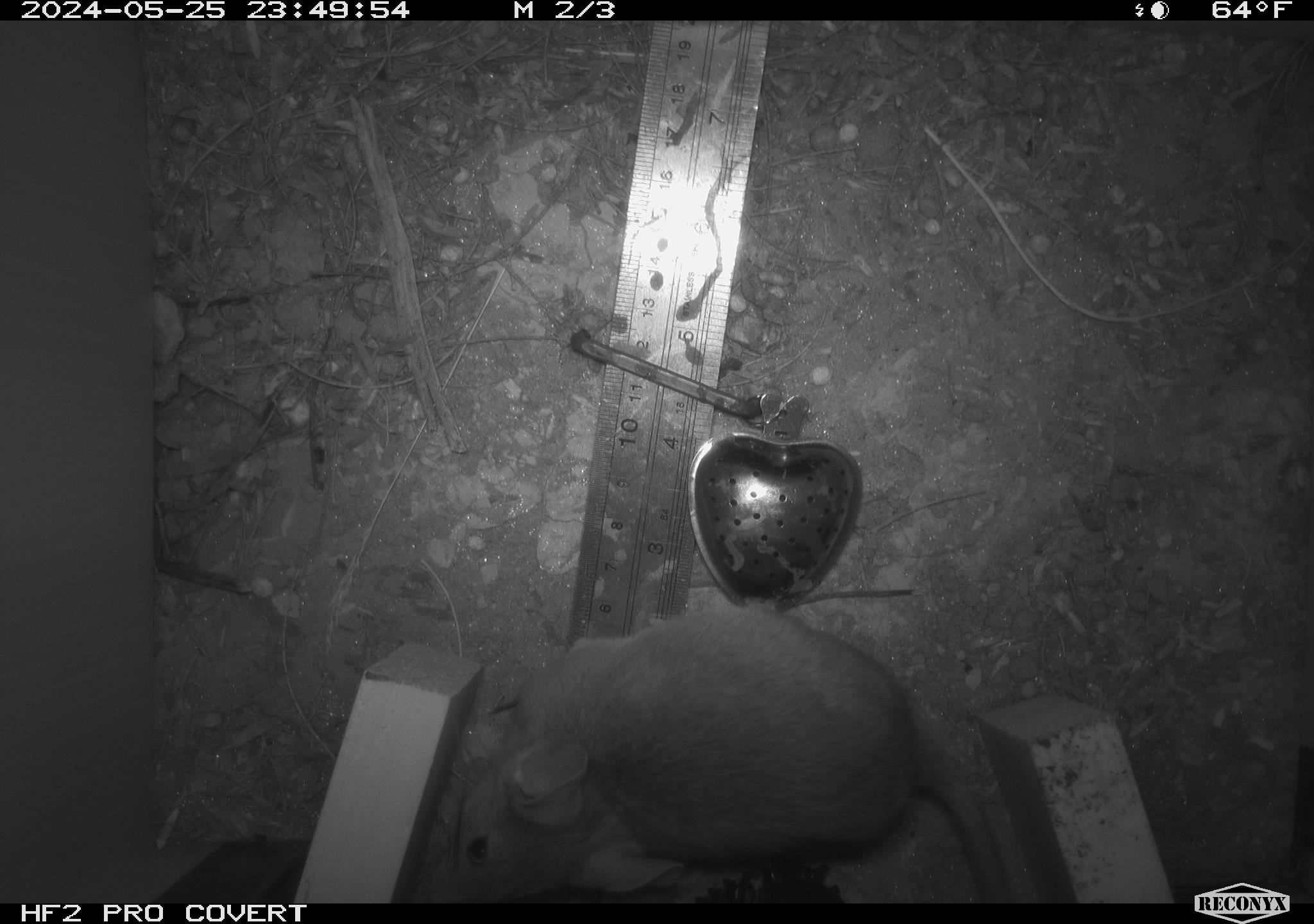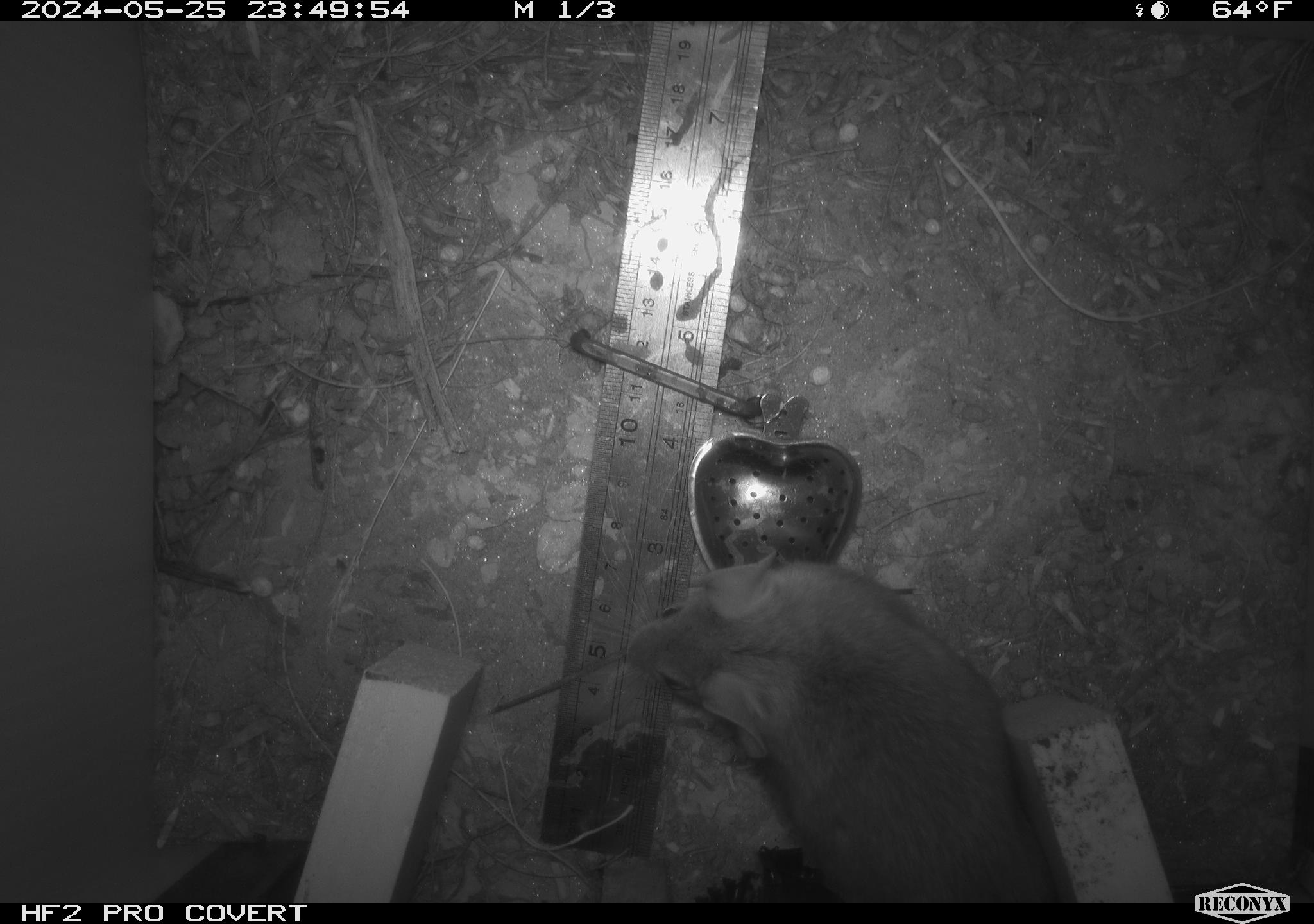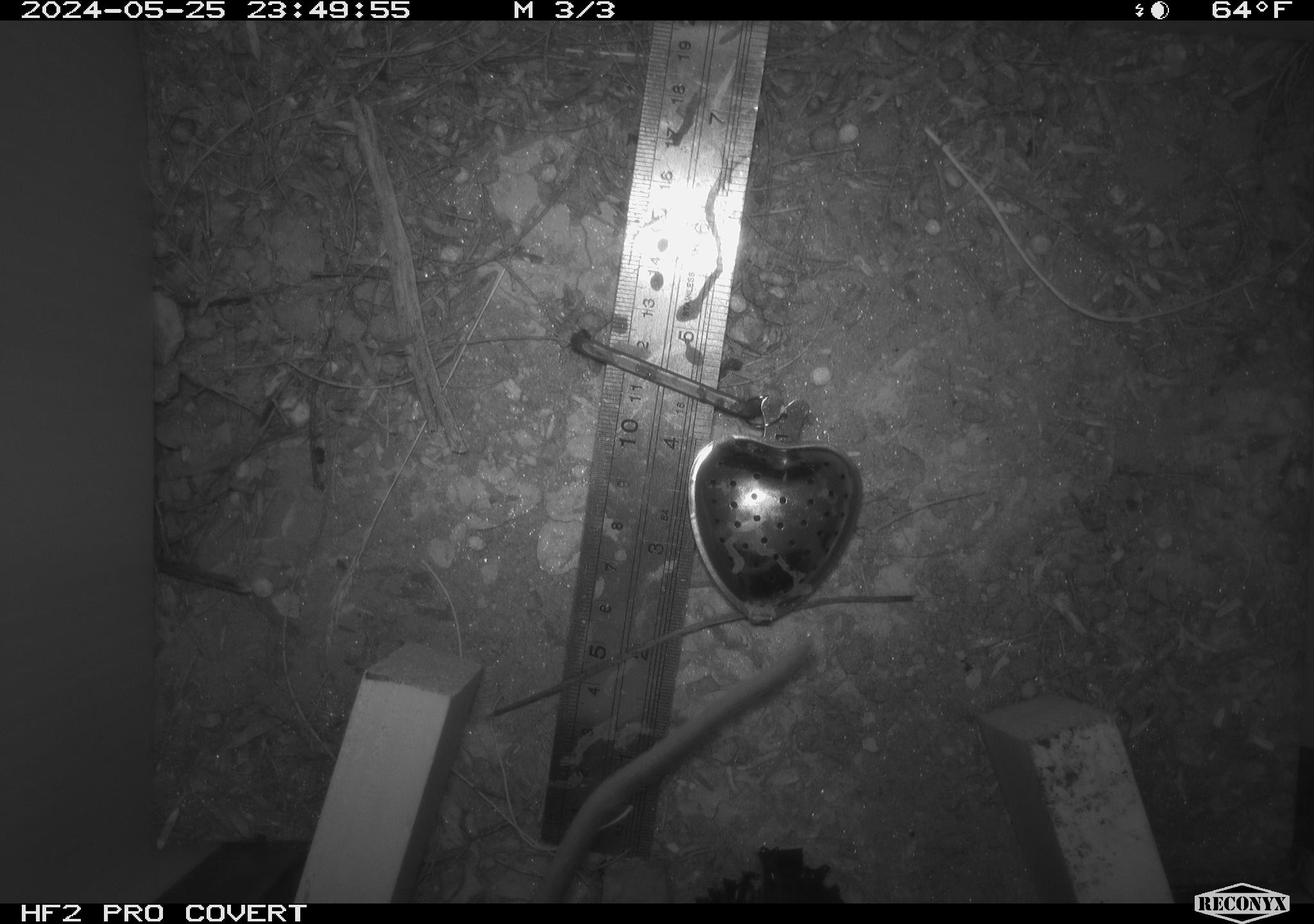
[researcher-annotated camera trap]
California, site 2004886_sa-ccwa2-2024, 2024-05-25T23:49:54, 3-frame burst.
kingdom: Animalia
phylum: Chordata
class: Mammalia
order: Rodentia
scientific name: Rodentia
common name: woodrat or rat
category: woodrat or rat species